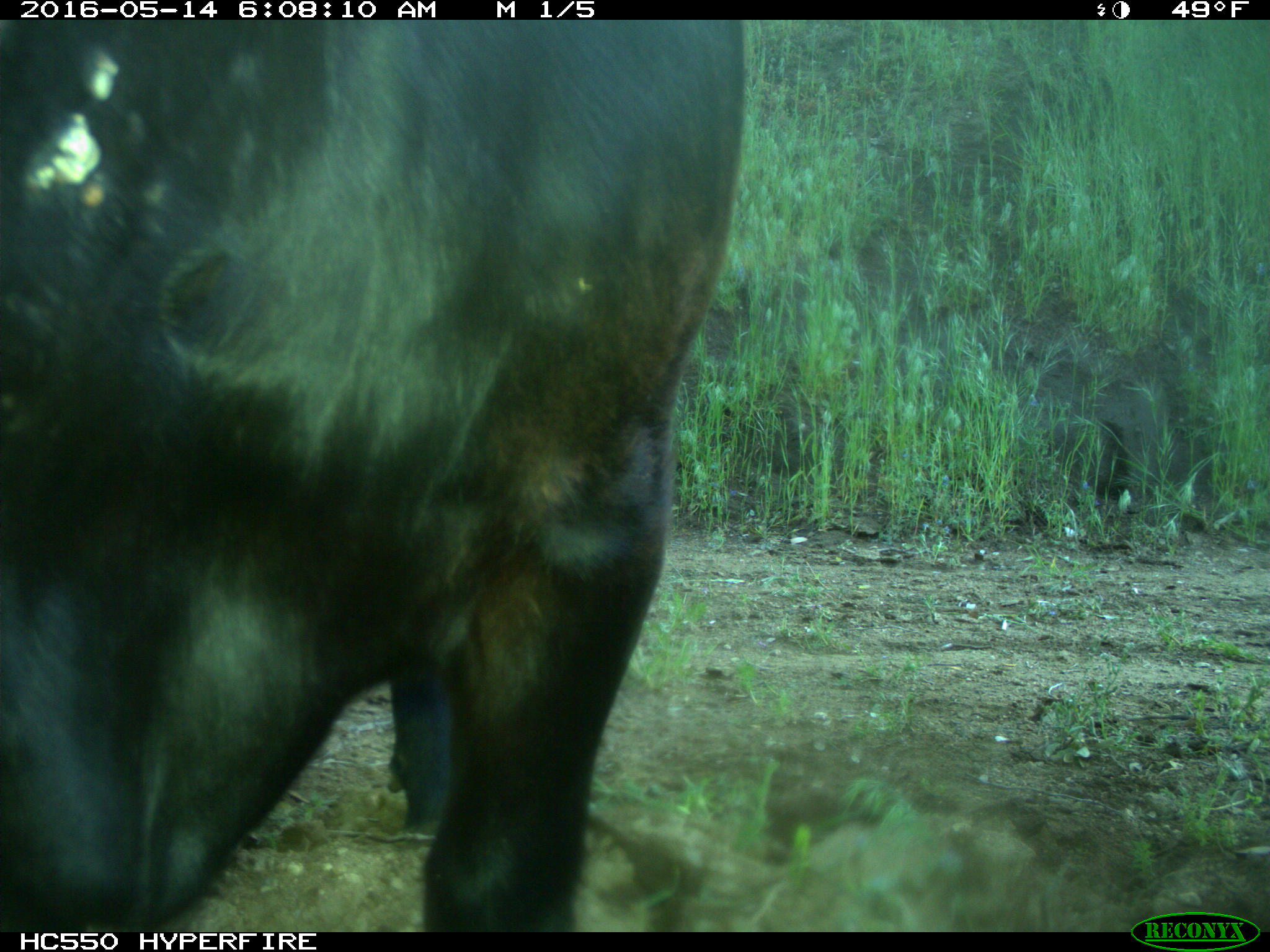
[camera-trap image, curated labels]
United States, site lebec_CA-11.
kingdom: Animalia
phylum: Chordata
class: Mammalia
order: Artiodactyla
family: Bovidae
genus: Bos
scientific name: Bos taurus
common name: domestic cow